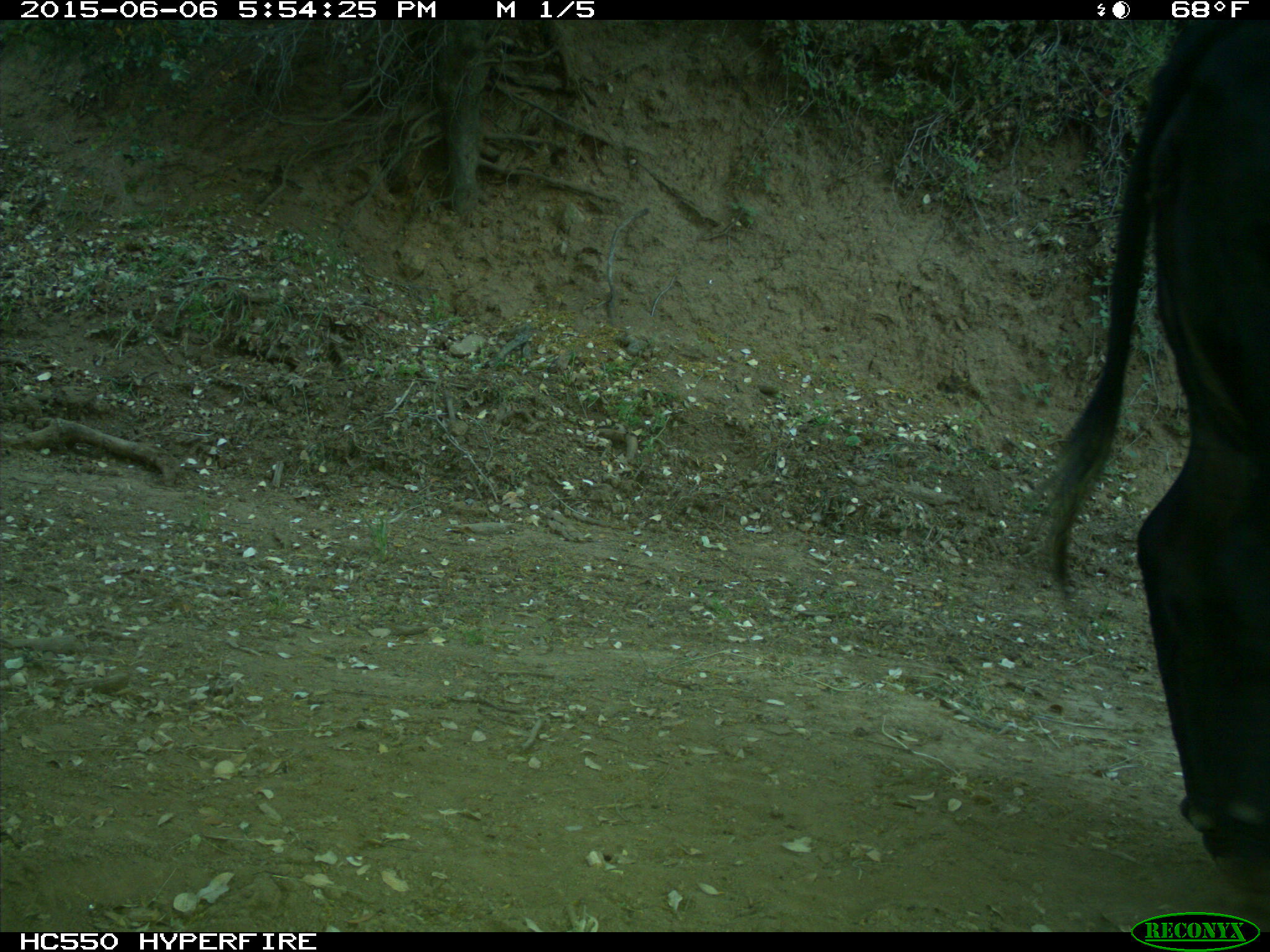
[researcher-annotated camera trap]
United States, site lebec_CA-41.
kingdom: Animalia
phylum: Chordata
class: Mammalia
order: Artiodactyla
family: Bovidae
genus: Bos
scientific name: Bos taurus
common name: domestic cow